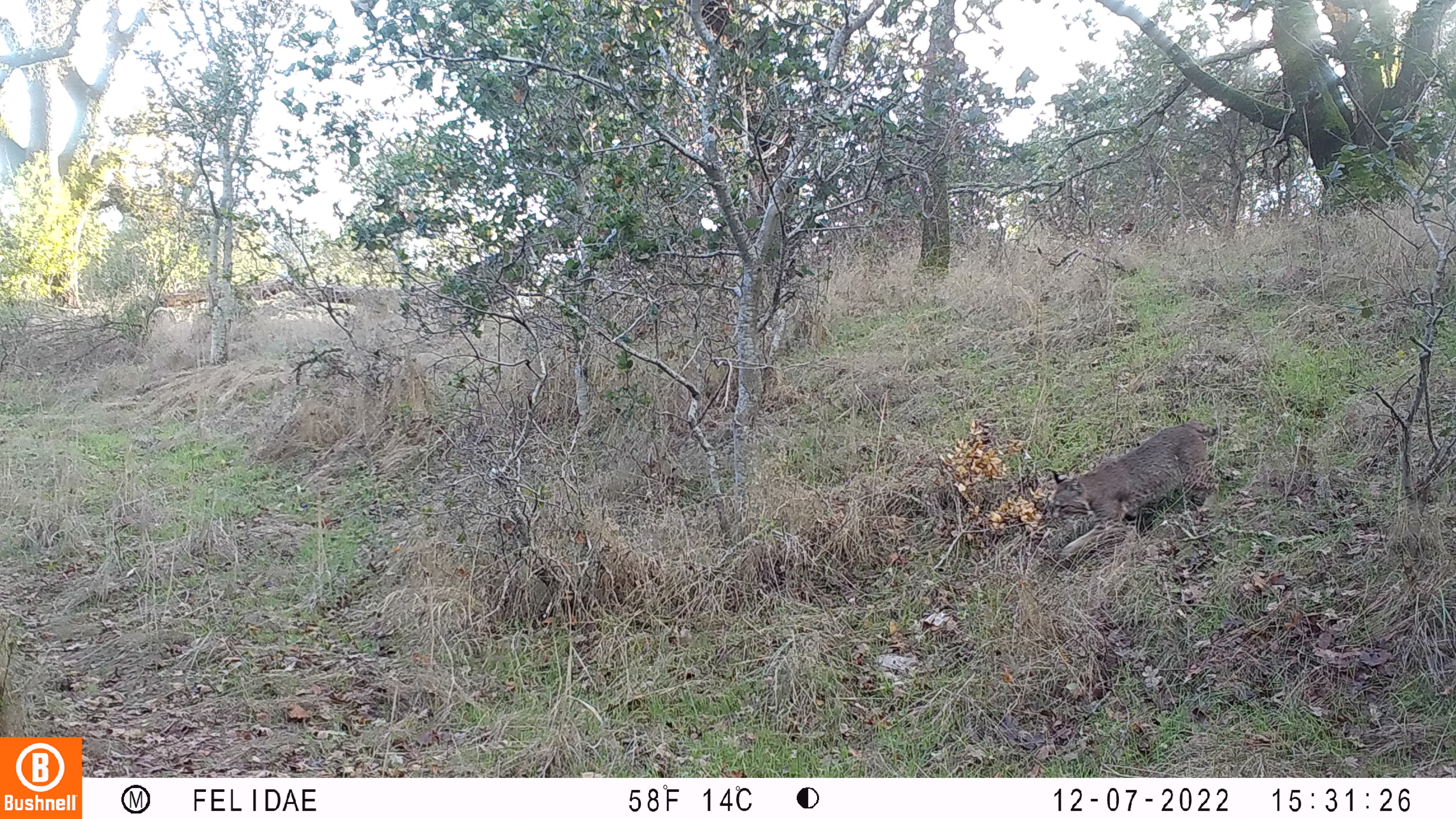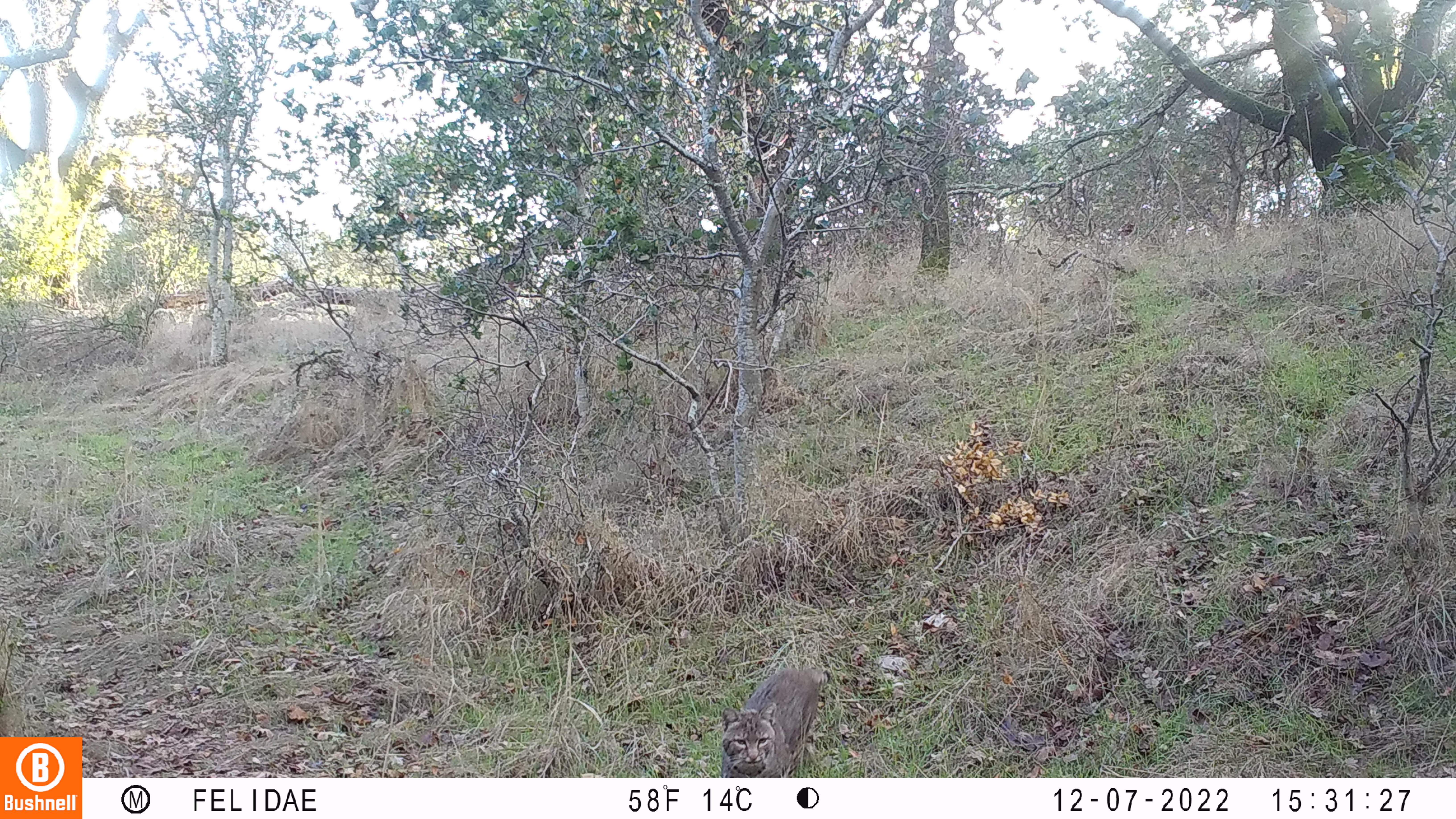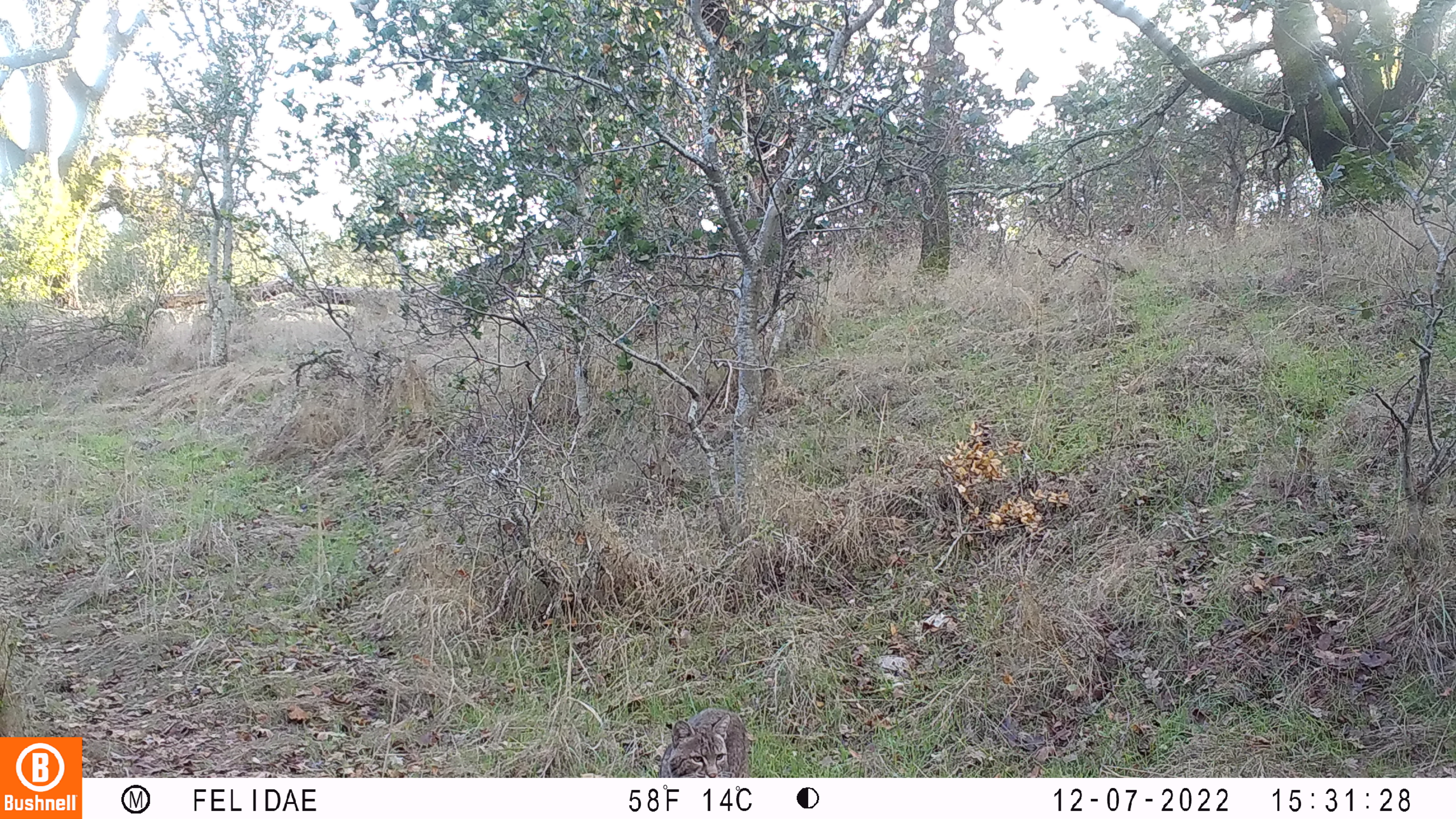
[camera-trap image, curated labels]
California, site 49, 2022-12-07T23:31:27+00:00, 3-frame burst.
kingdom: Animalia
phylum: Chordata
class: Mammalia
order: Carnivora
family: Felidae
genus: Lynx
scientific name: Lynx rufus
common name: bobcat